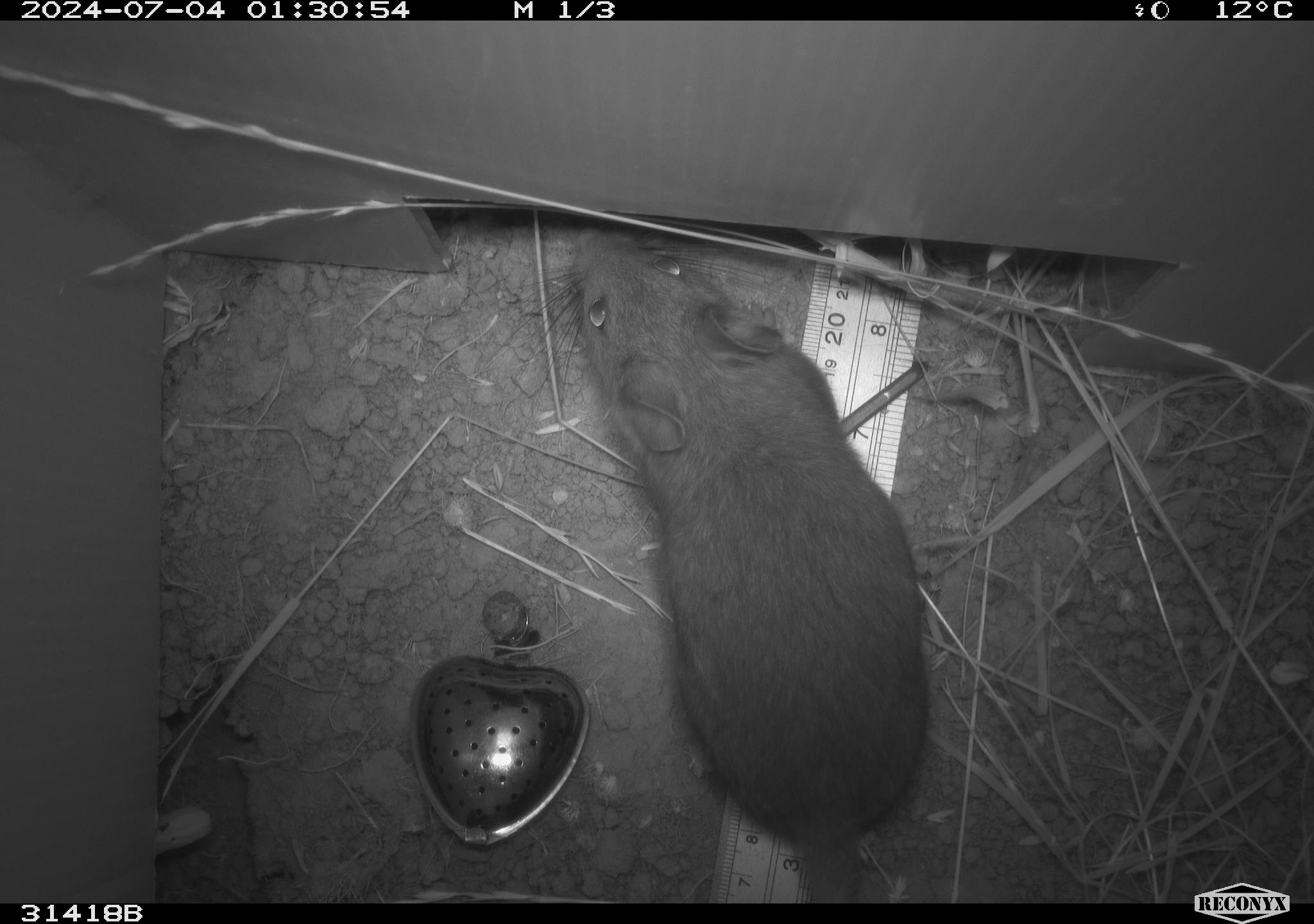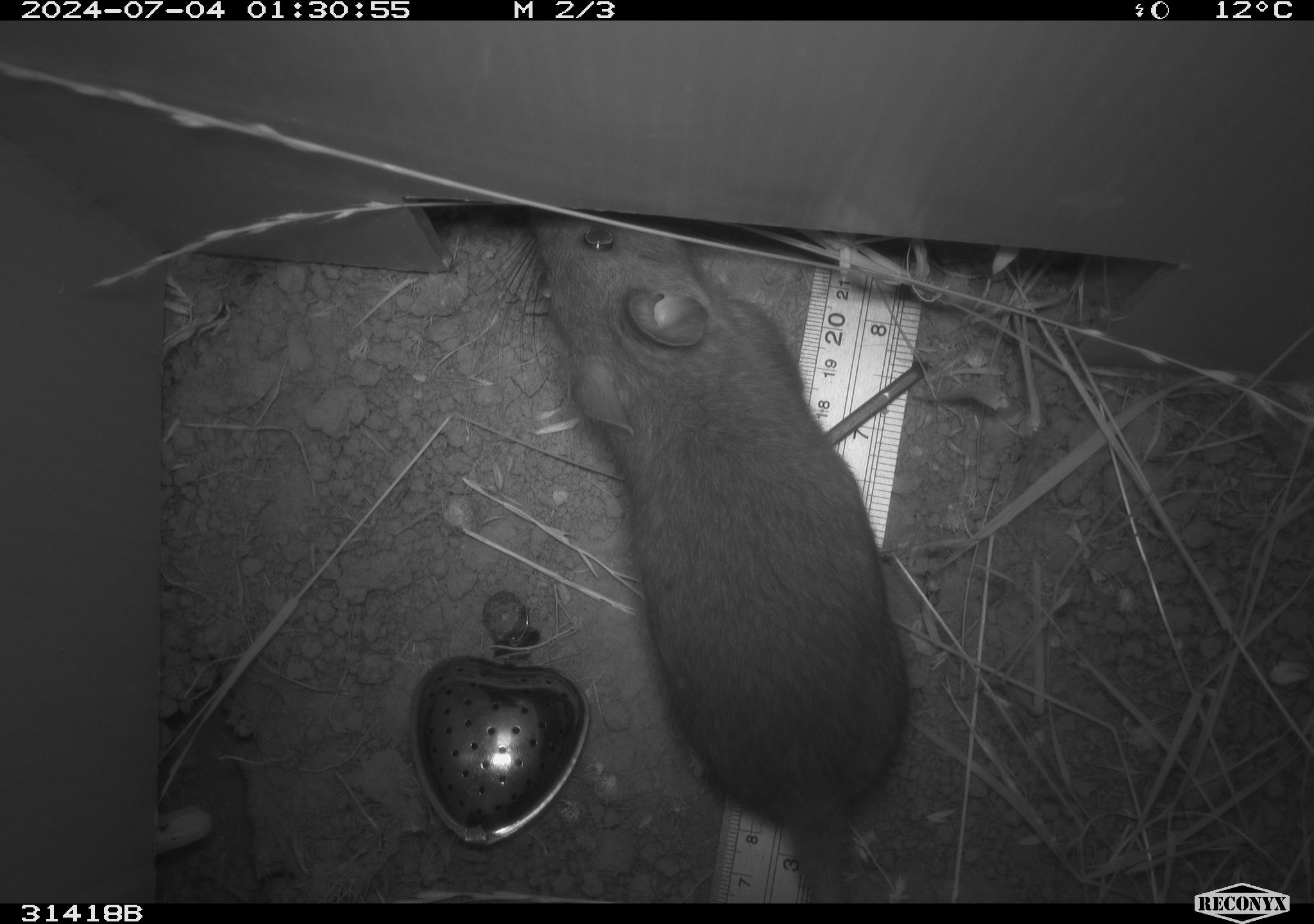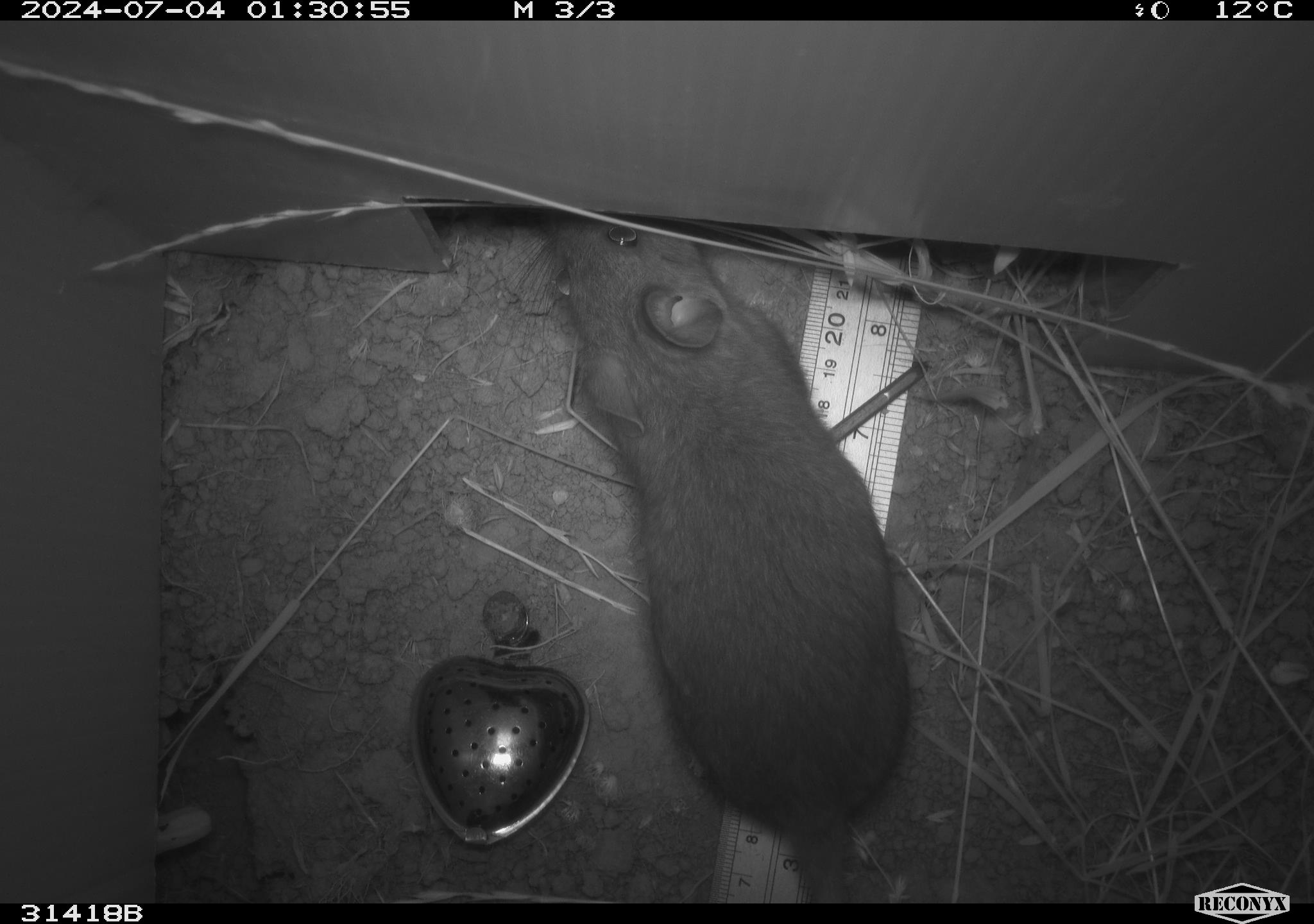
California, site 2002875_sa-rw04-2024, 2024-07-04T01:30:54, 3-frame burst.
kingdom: Animalia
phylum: Chordata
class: Mammalia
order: Rodentia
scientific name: Rodentia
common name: rodent